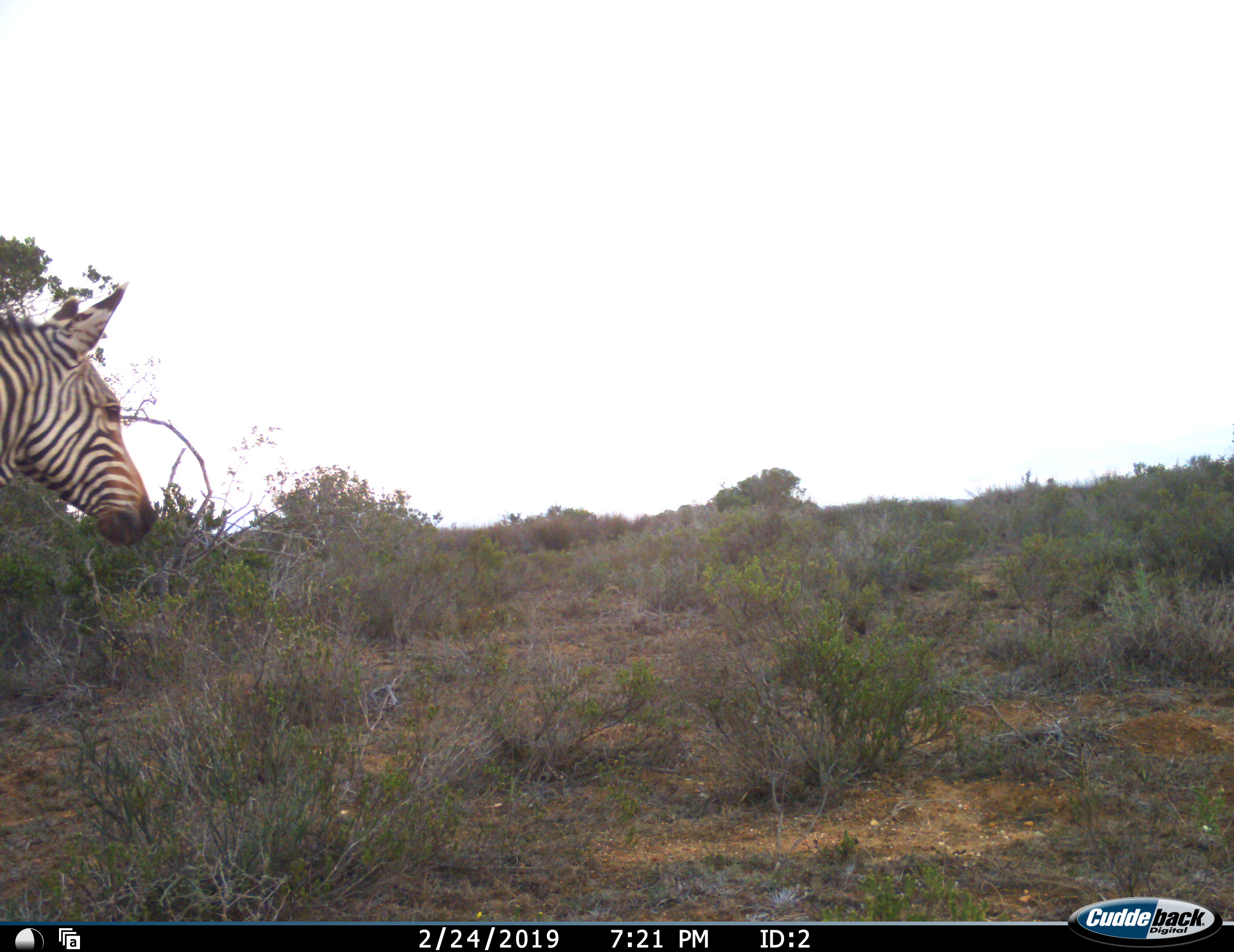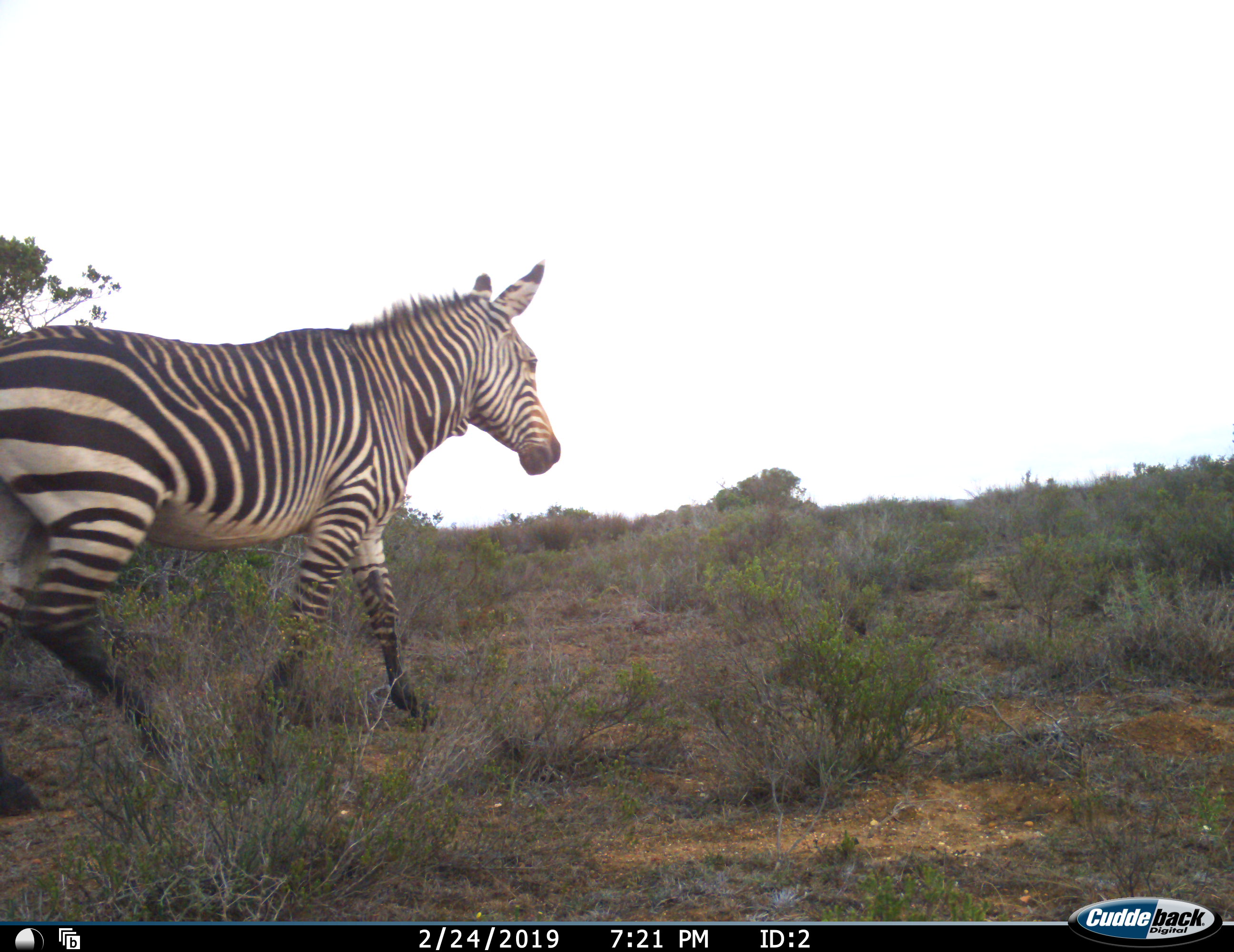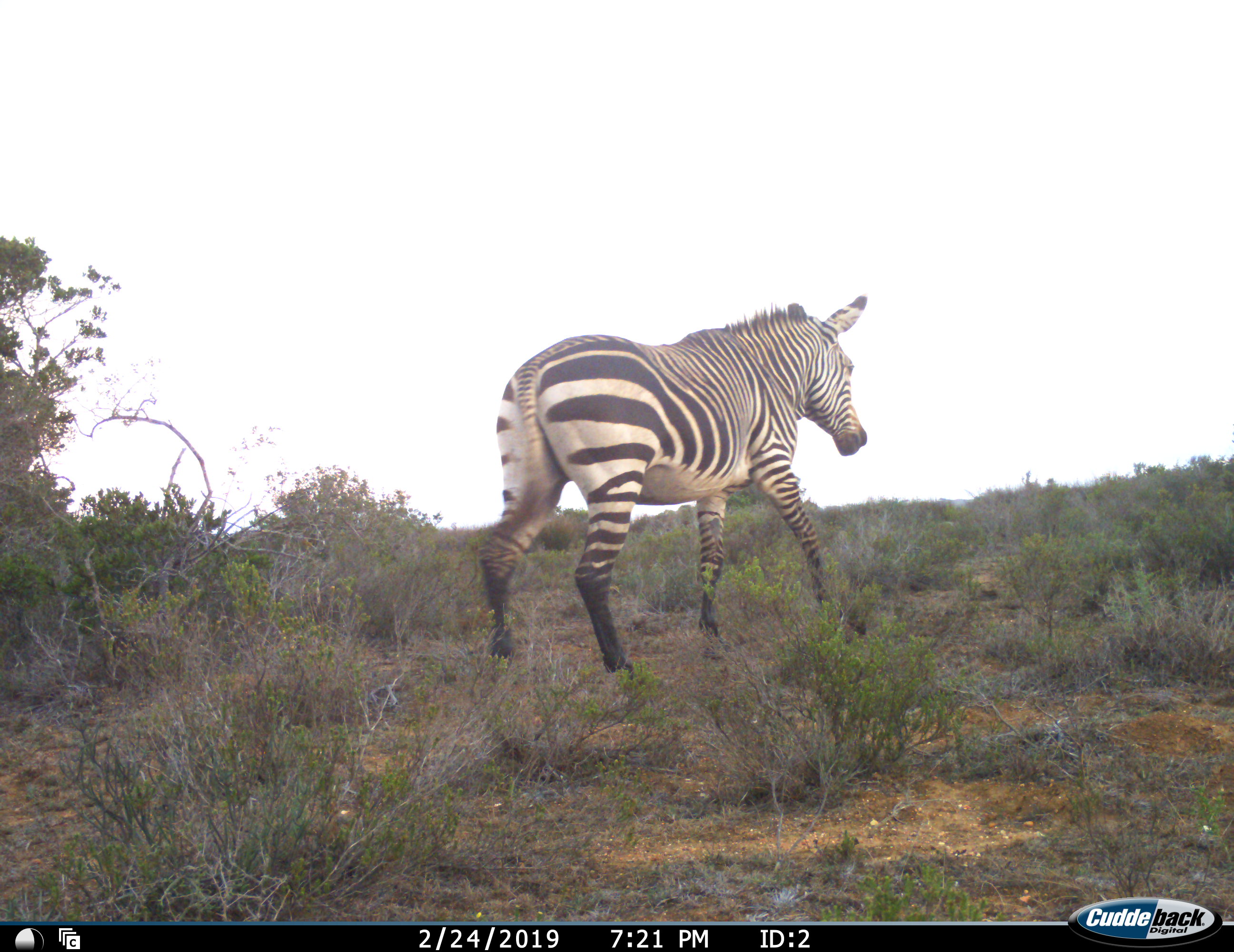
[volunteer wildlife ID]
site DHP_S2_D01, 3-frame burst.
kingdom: Animalia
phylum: Chordata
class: Mammalia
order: Perissodactyla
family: Equidae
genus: Equus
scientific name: Equus zebra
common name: mountain zebra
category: zebramountain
Zebramountain (mountain zebra) (Equus zebra), count 1. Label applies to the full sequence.